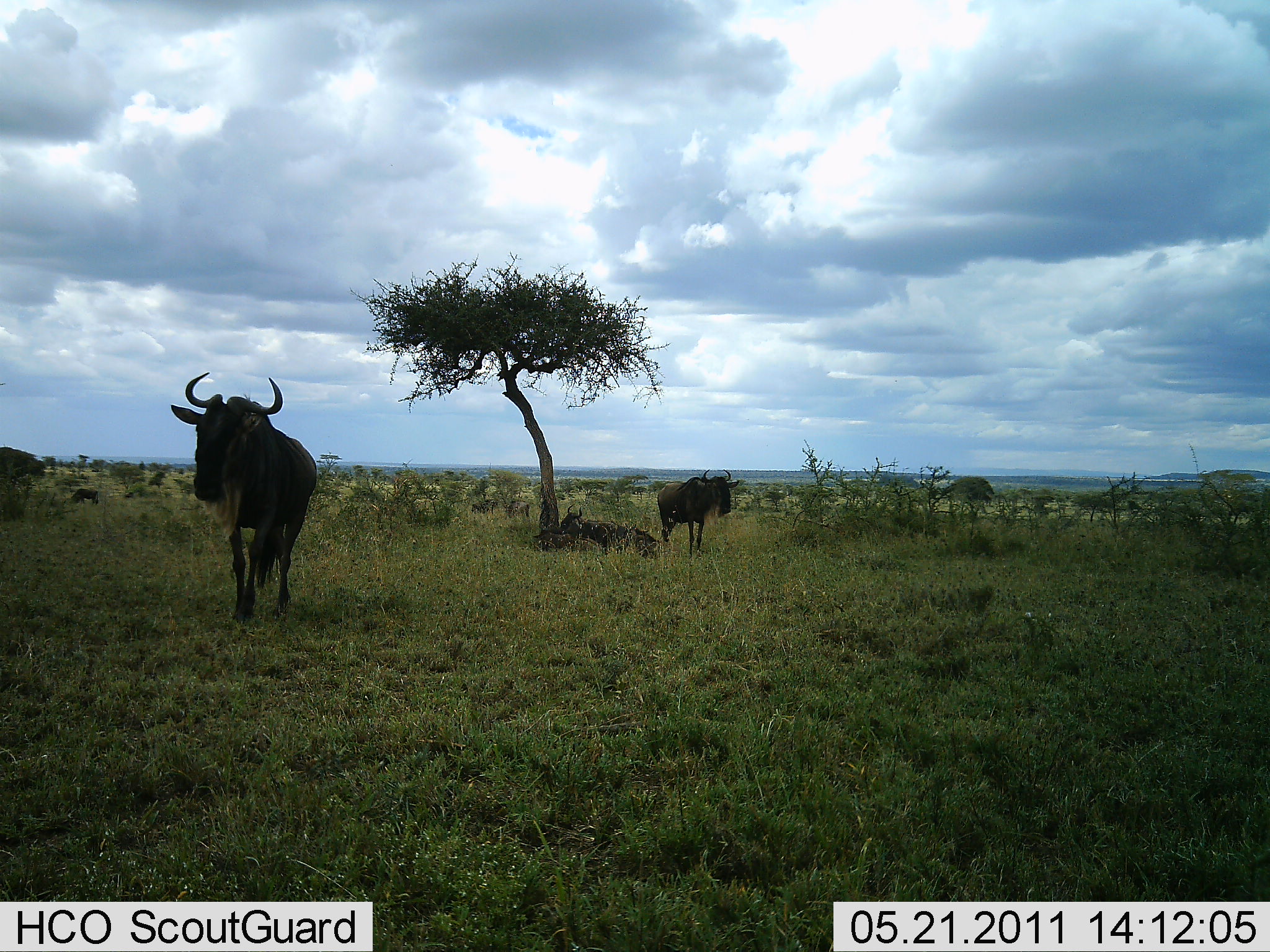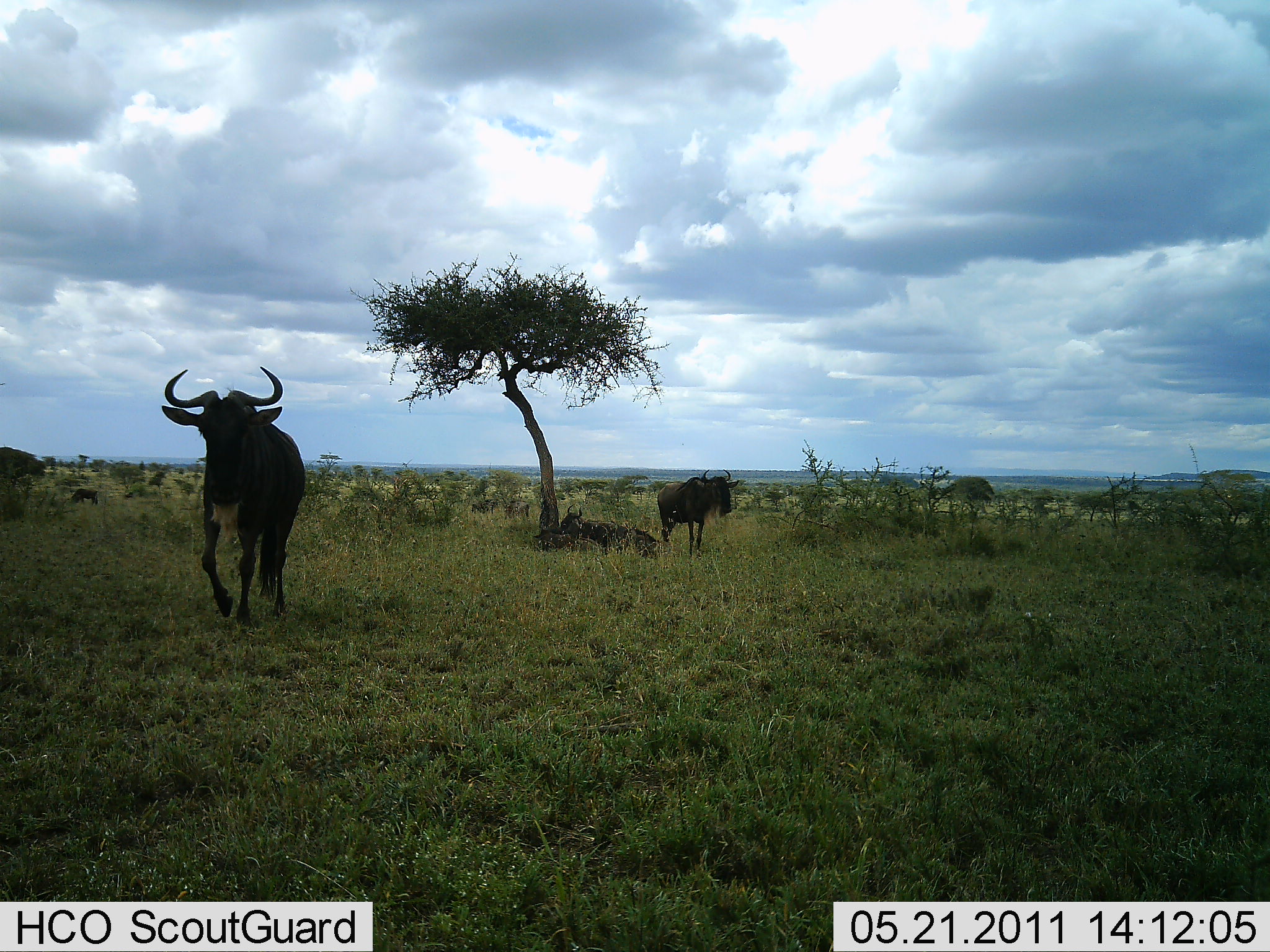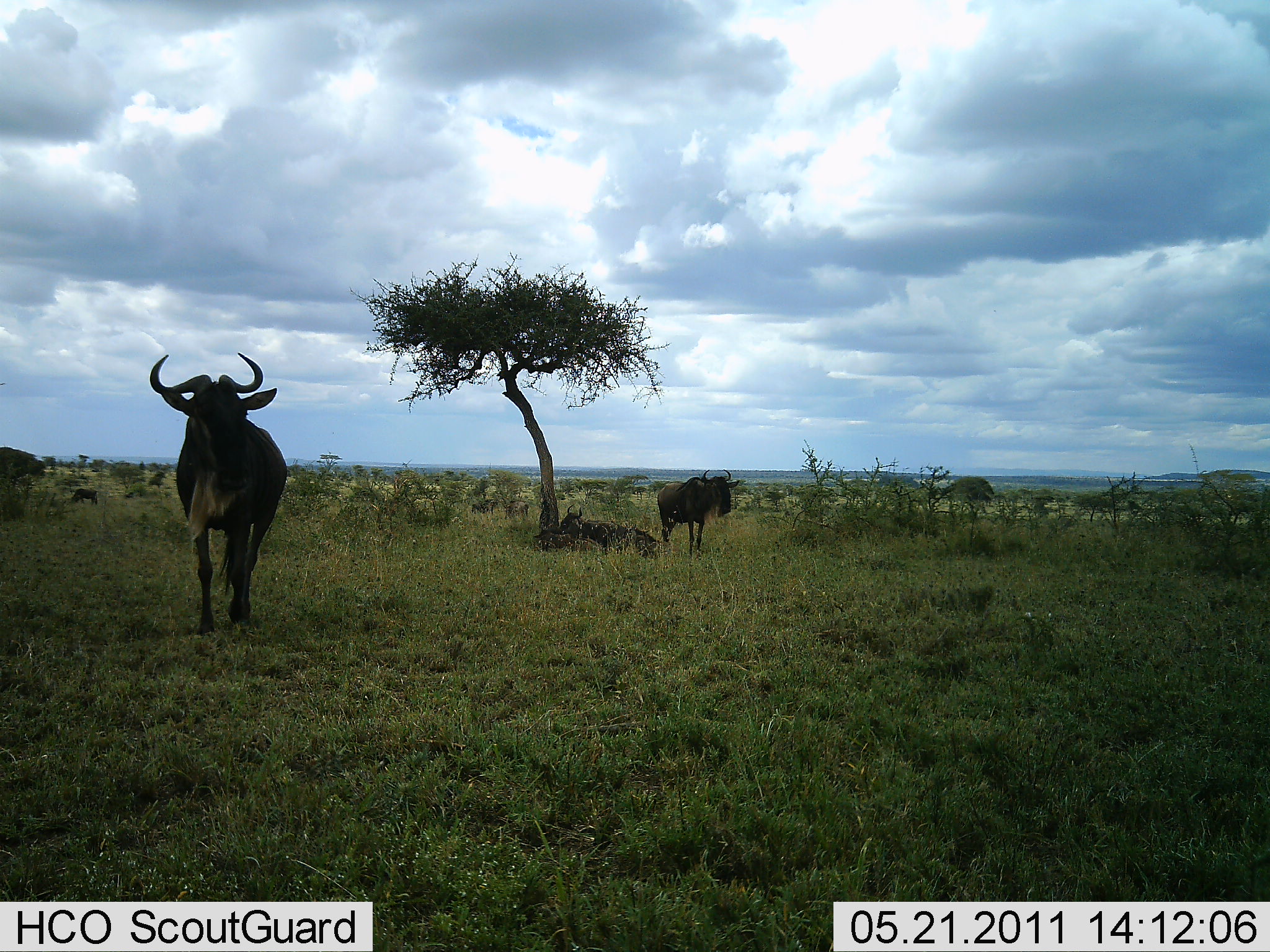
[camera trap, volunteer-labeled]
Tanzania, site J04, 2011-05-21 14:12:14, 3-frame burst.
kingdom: Animalia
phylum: Chordata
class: Mammalia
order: Artiodactyla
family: Bovidae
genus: Connochaetes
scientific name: Connochaetes taurinus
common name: blue wildebeest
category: wildebeest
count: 3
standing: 64%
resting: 73%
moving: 82%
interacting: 0%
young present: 0%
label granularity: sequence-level